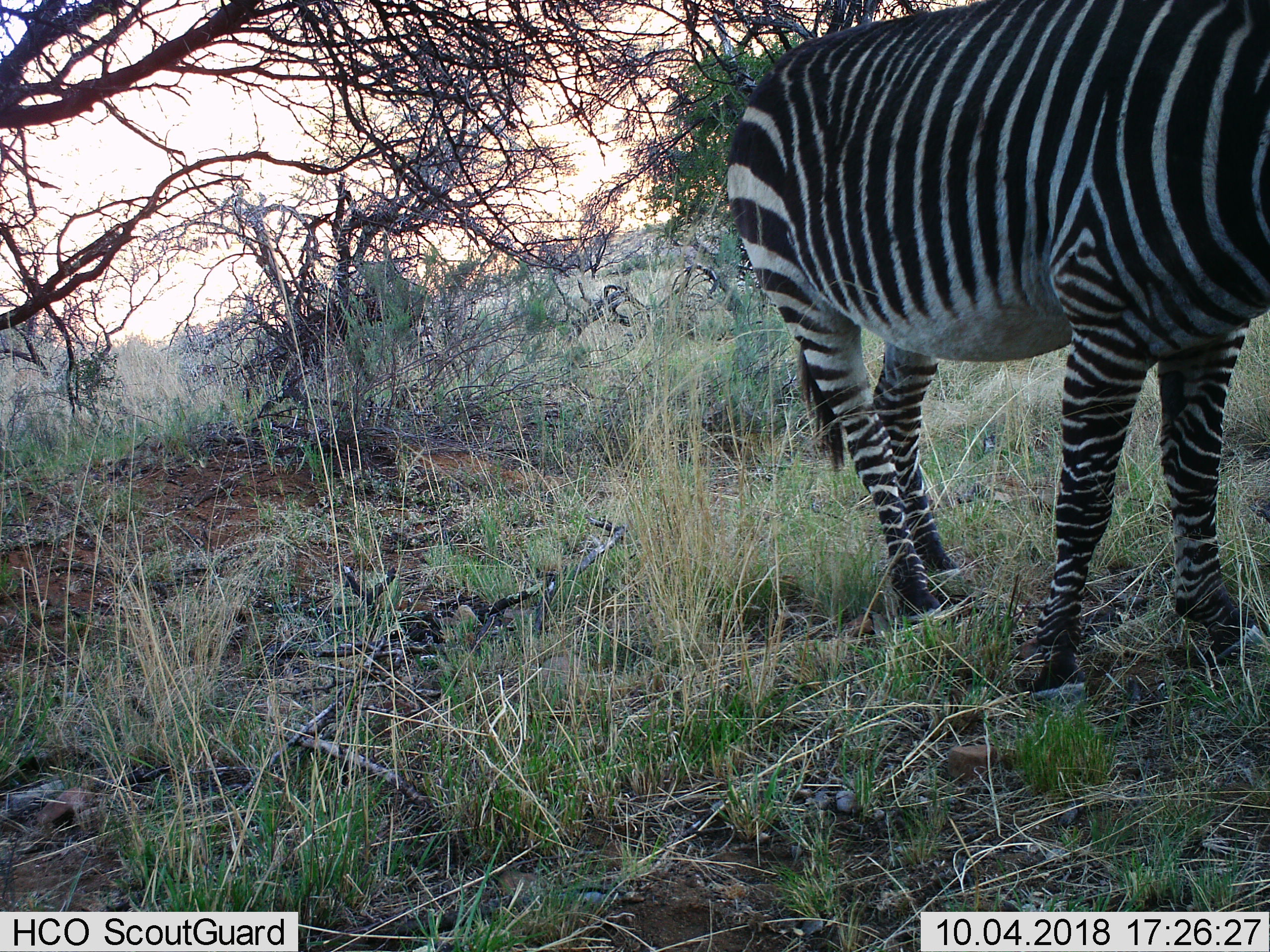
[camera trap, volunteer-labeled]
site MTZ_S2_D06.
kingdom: Animalia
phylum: Chordata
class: Mammalia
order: Perissodactyla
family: Equidae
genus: Equus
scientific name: Equus zebra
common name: mountain zebra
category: zebramountain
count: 1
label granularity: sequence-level